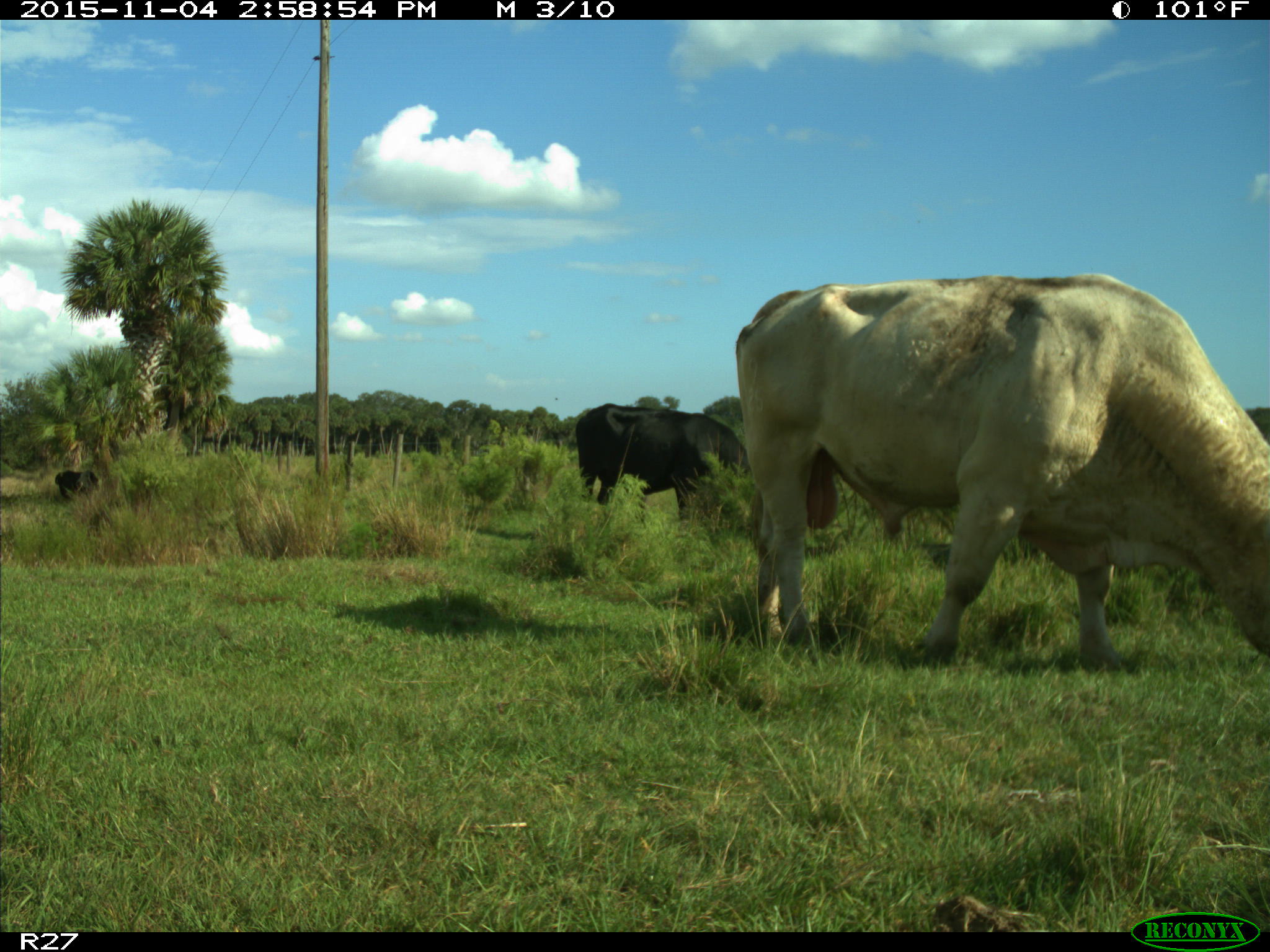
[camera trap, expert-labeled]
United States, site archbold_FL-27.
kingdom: Animalia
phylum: Chordata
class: Mammalia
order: Artiodactyla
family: Bovidae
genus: Bos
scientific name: Bos taurus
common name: domestic cow